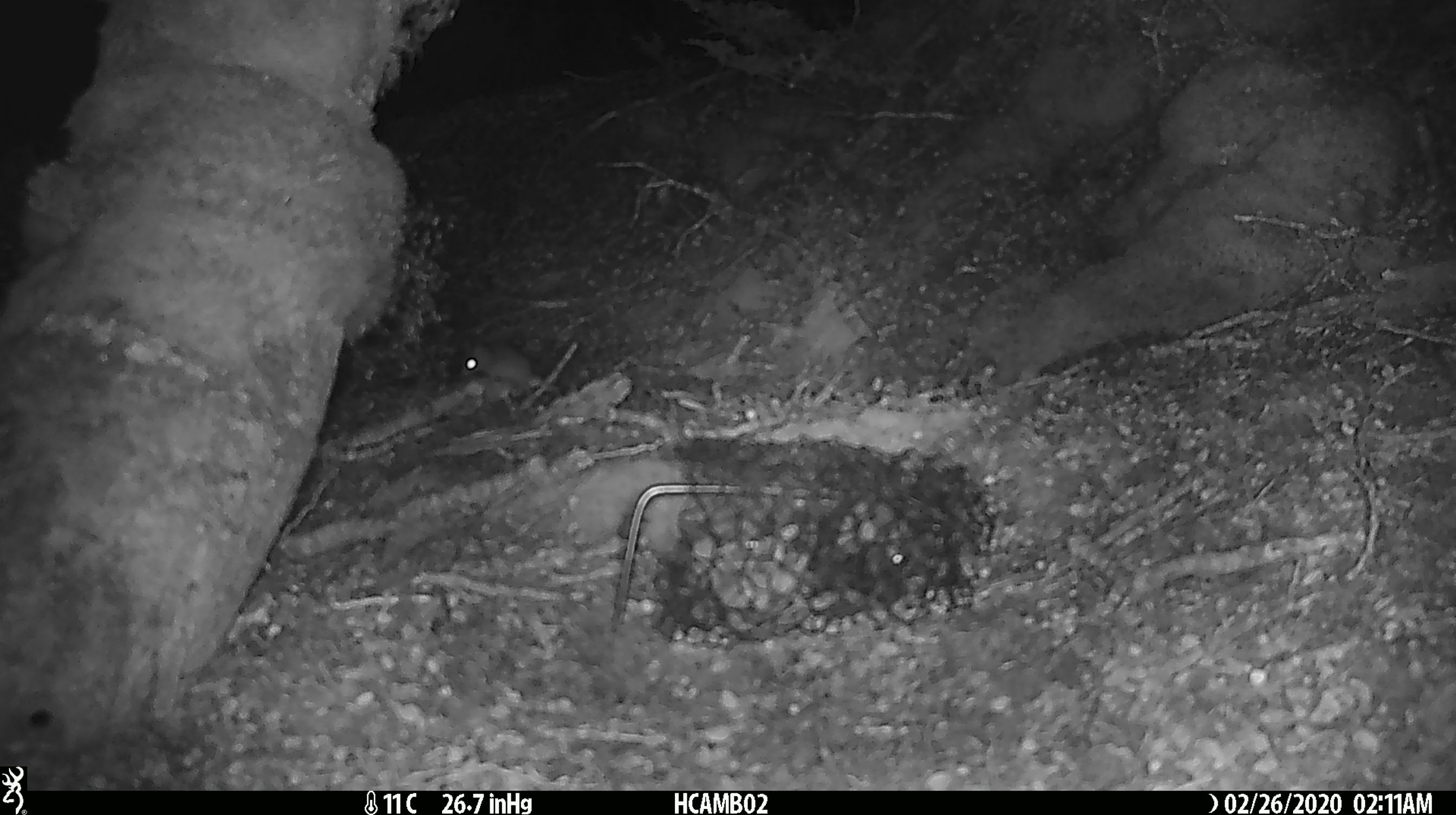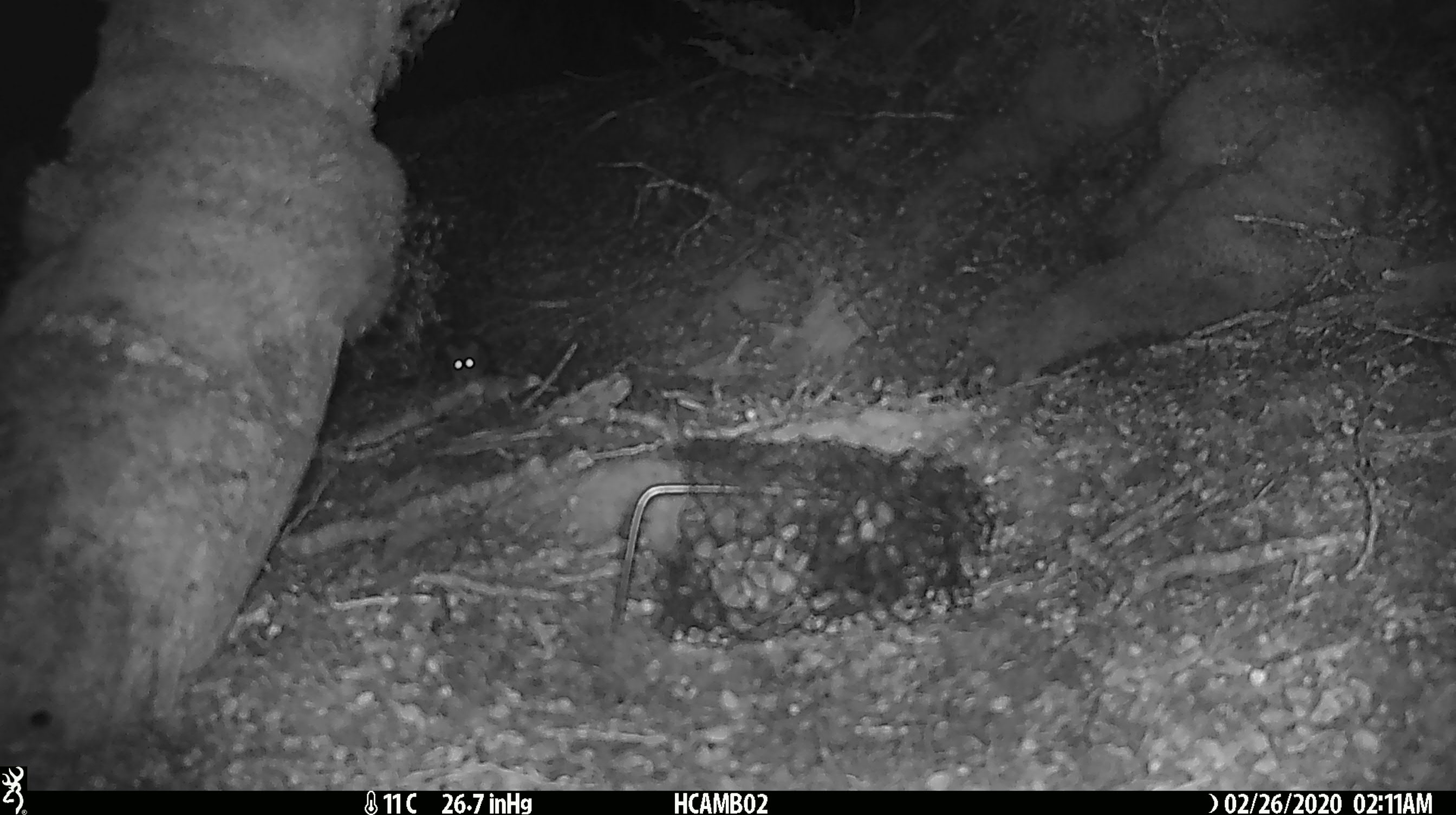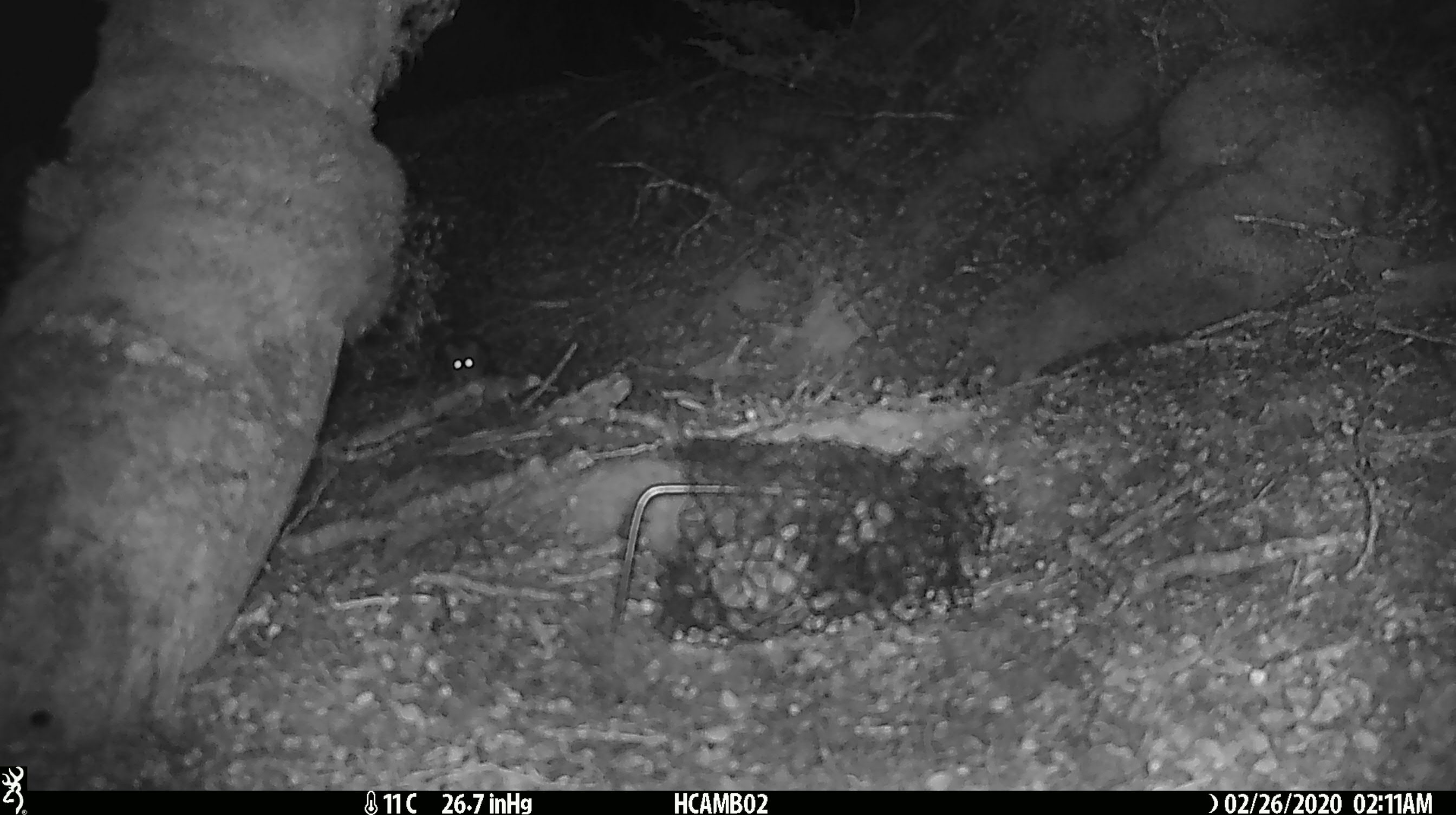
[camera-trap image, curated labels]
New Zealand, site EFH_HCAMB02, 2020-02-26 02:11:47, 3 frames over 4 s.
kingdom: Animalia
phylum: Chordata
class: Mammalia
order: Rodentia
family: Muridae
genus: Mus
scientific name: Mus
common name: mouse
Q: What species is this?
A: Mouse (Mus).